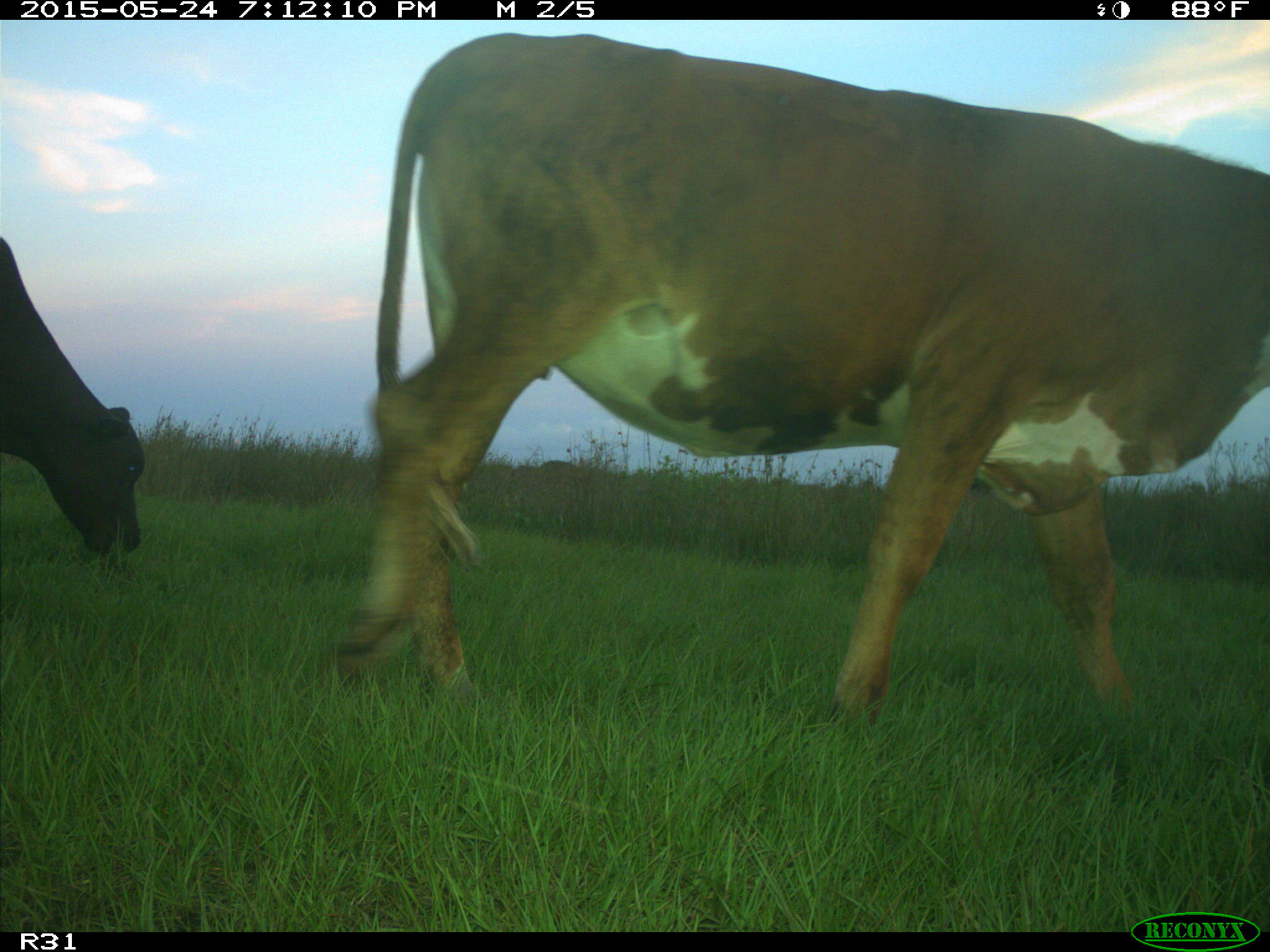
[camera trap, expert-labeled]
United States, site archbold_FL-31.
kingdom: Animalia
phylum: Chordata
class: Mammalia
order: Artiodactyla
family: Bovidae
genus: Bos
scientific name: Bos taurus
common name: domestic cow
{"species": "Bos taurus (domestic cow)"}